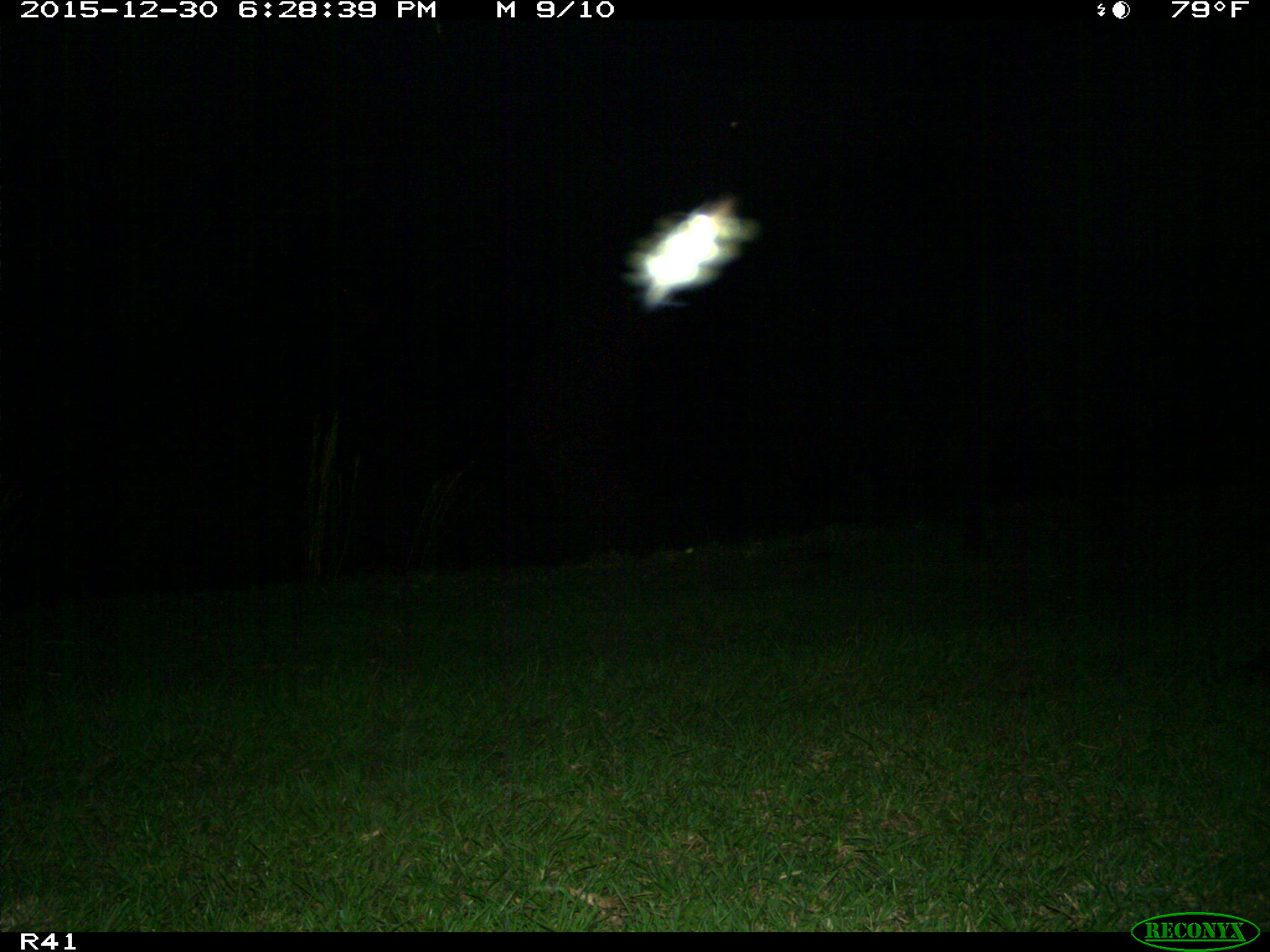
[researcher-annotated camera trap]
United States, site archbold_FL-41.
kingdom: Animalia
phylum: Chordata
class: Mammalia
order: Artiodactyla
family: Bovidae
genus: Bos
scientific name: Bos taurus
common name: domestic cow